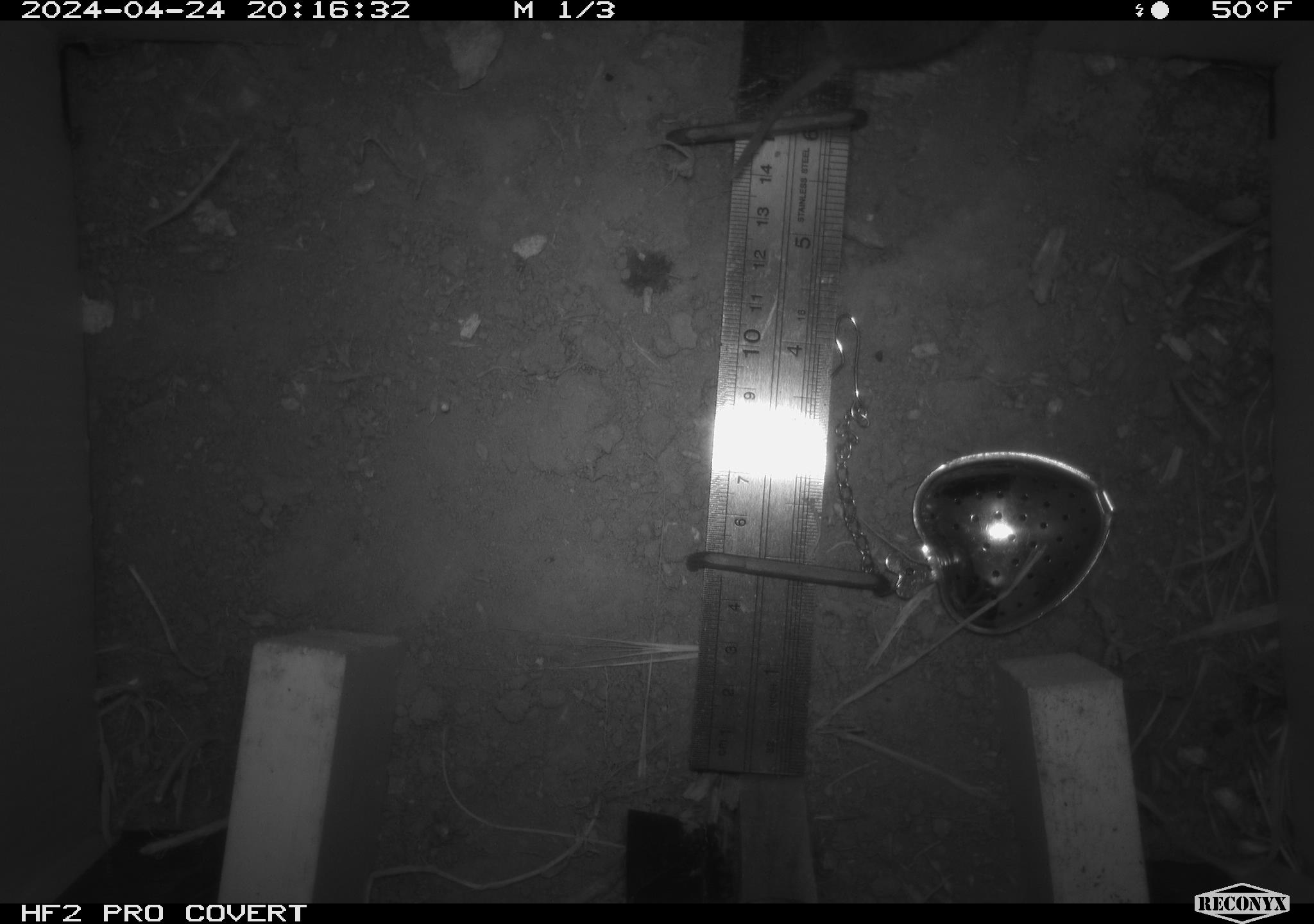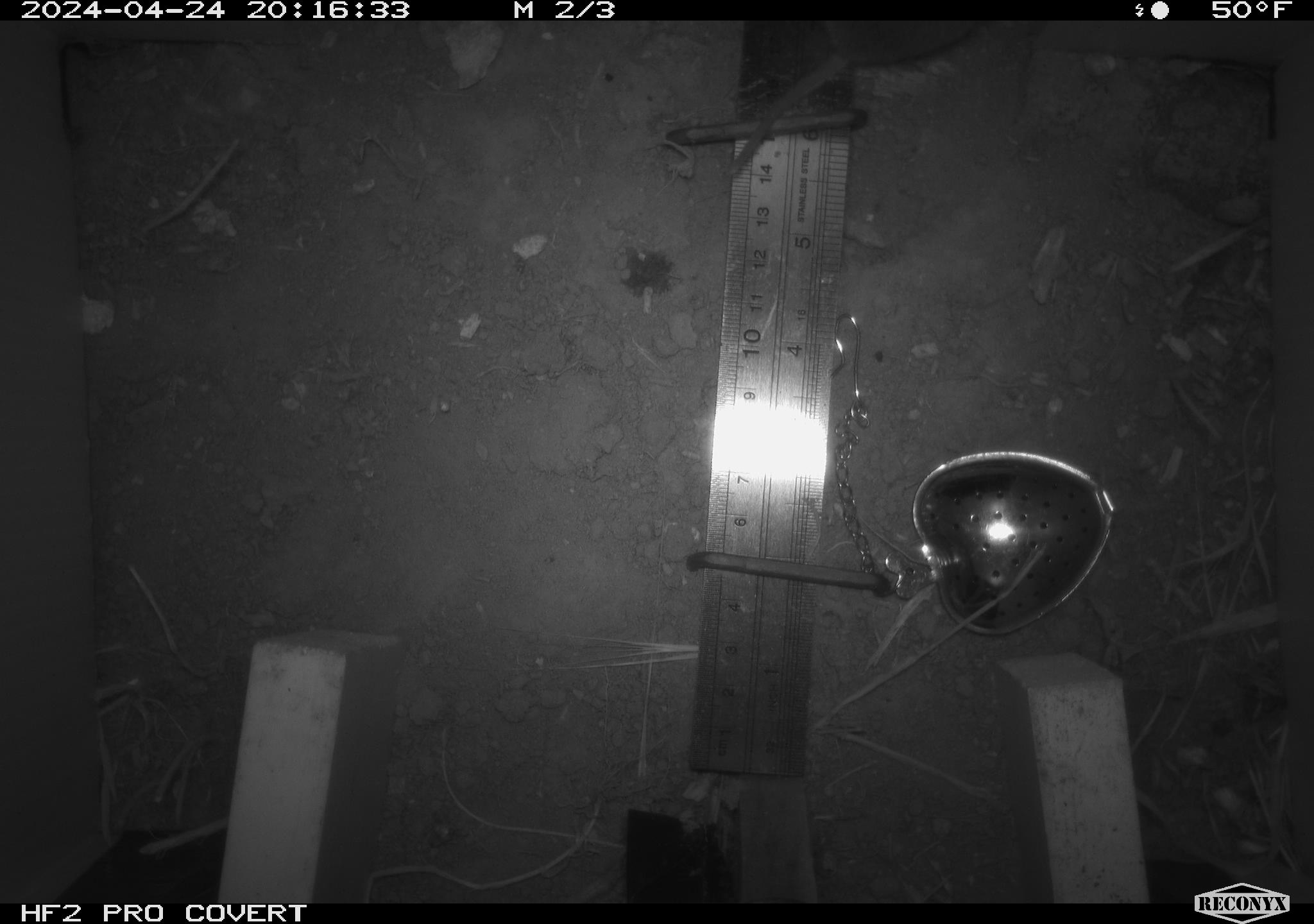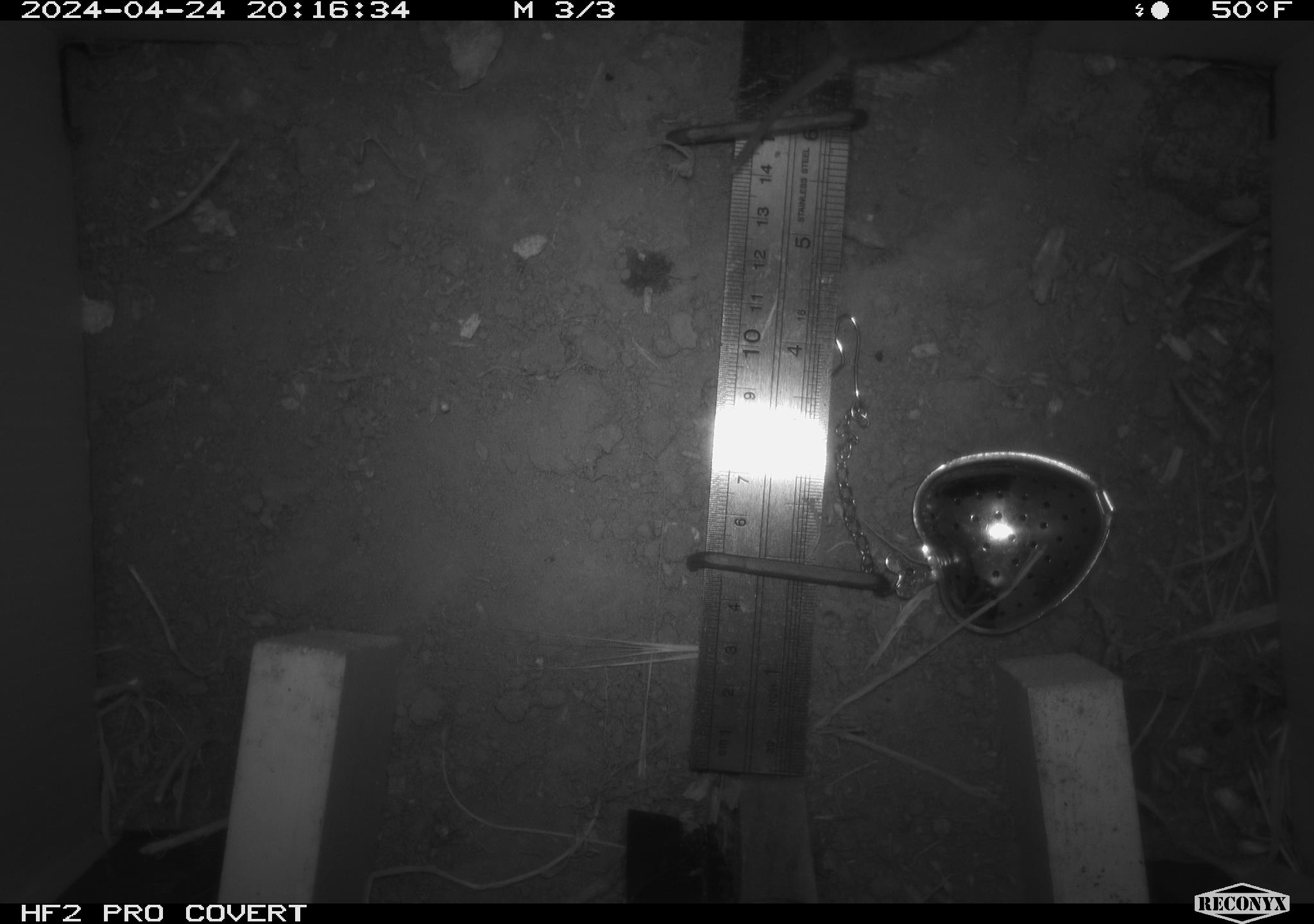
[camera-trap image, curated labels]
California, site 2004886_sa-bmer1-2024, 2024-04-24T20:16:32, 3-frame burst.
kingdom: Animalia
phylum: Chordata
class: Mammalia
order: Rodentia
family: Cricetidae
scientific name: Arvicolinae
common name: voles, lemmings, and muskrats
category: arvicolinae subfamily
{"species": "arvicolinae subfamily (voles, lemmings, and muskrats) (Arvicolinae)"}